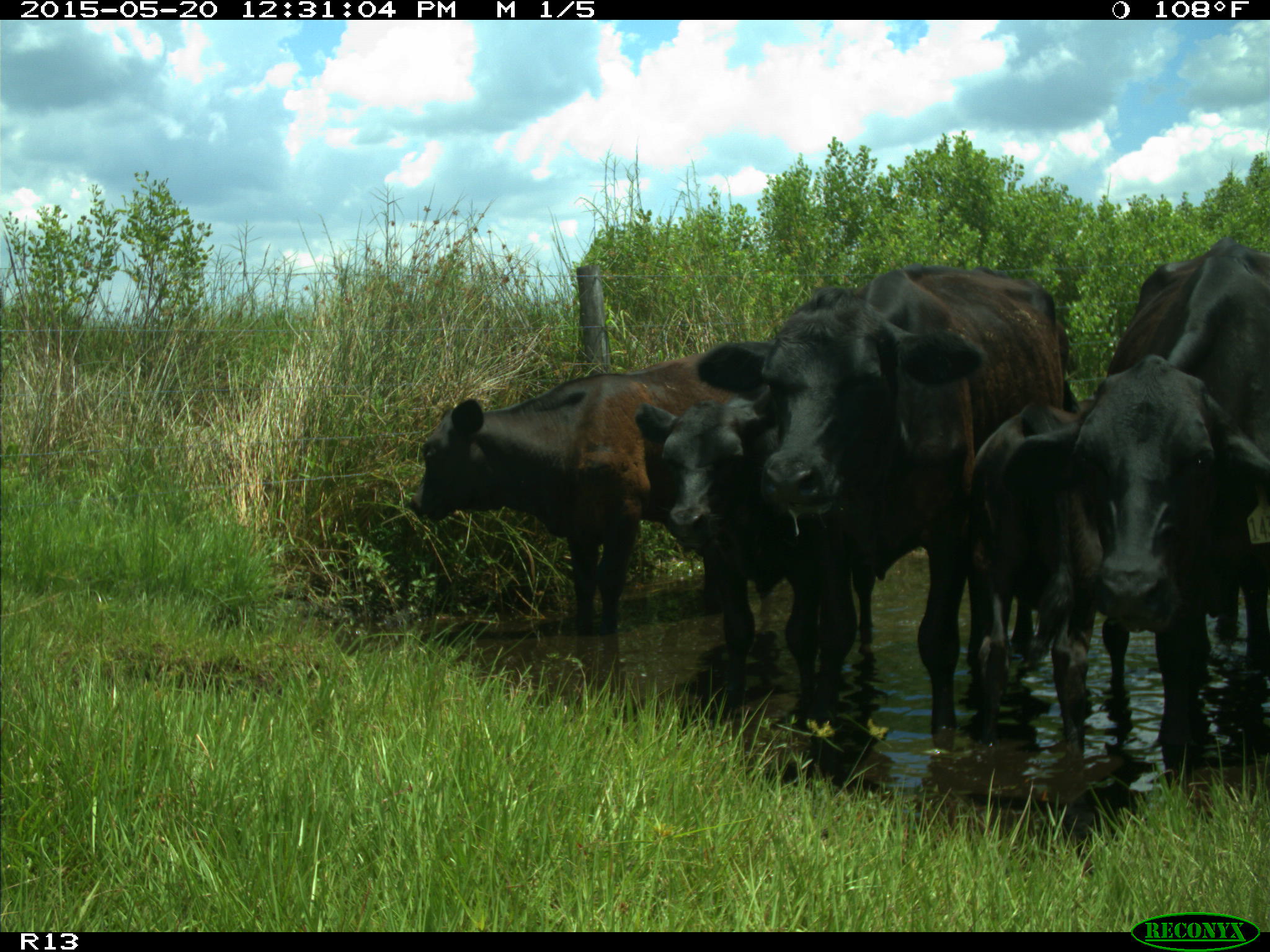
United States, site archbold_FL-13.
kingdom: Animalia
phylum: Chordata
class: Mammalia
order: Artiodactyla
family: Bovidae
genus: Bos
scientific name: Bos taurus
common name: domestic cow